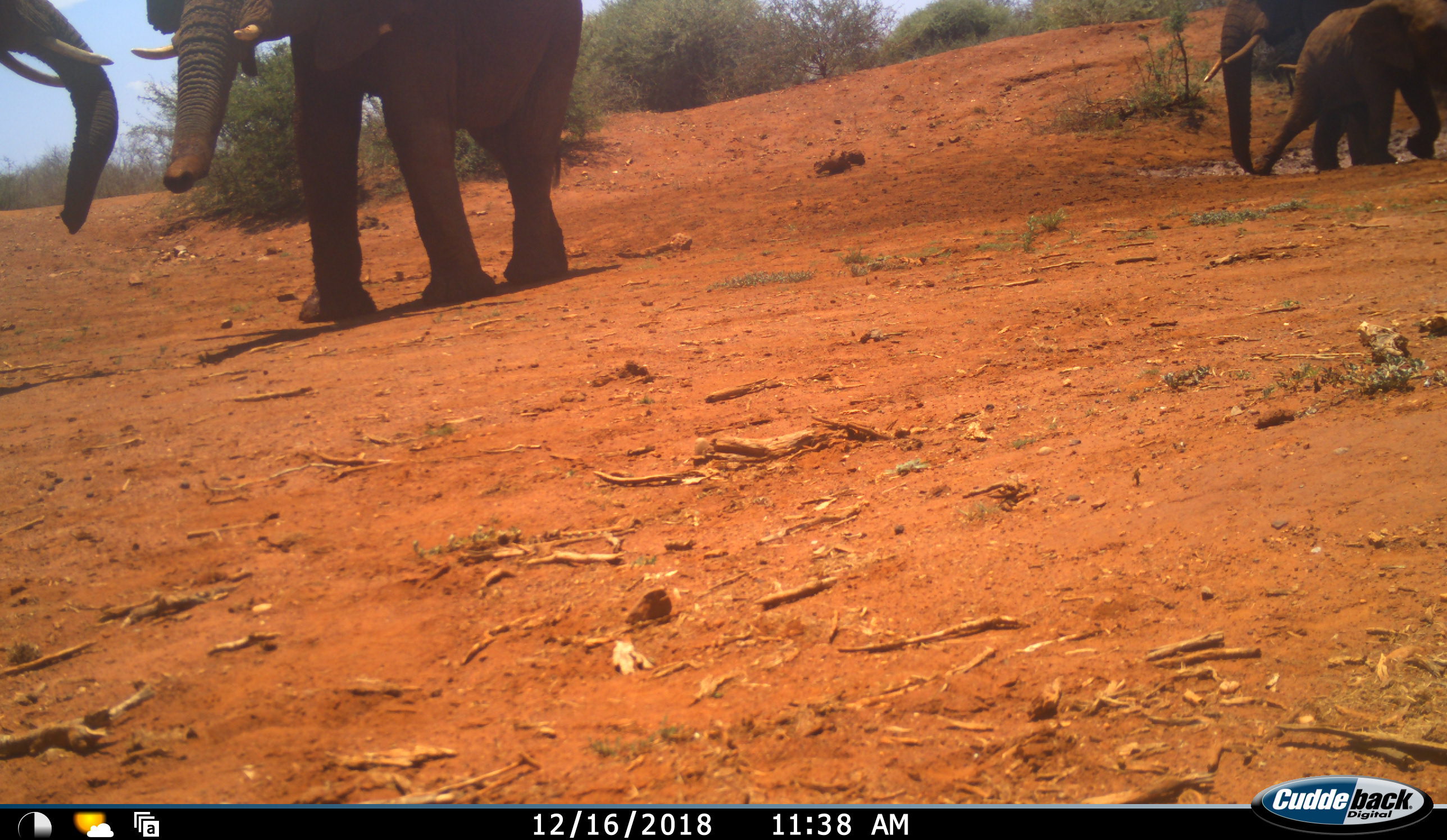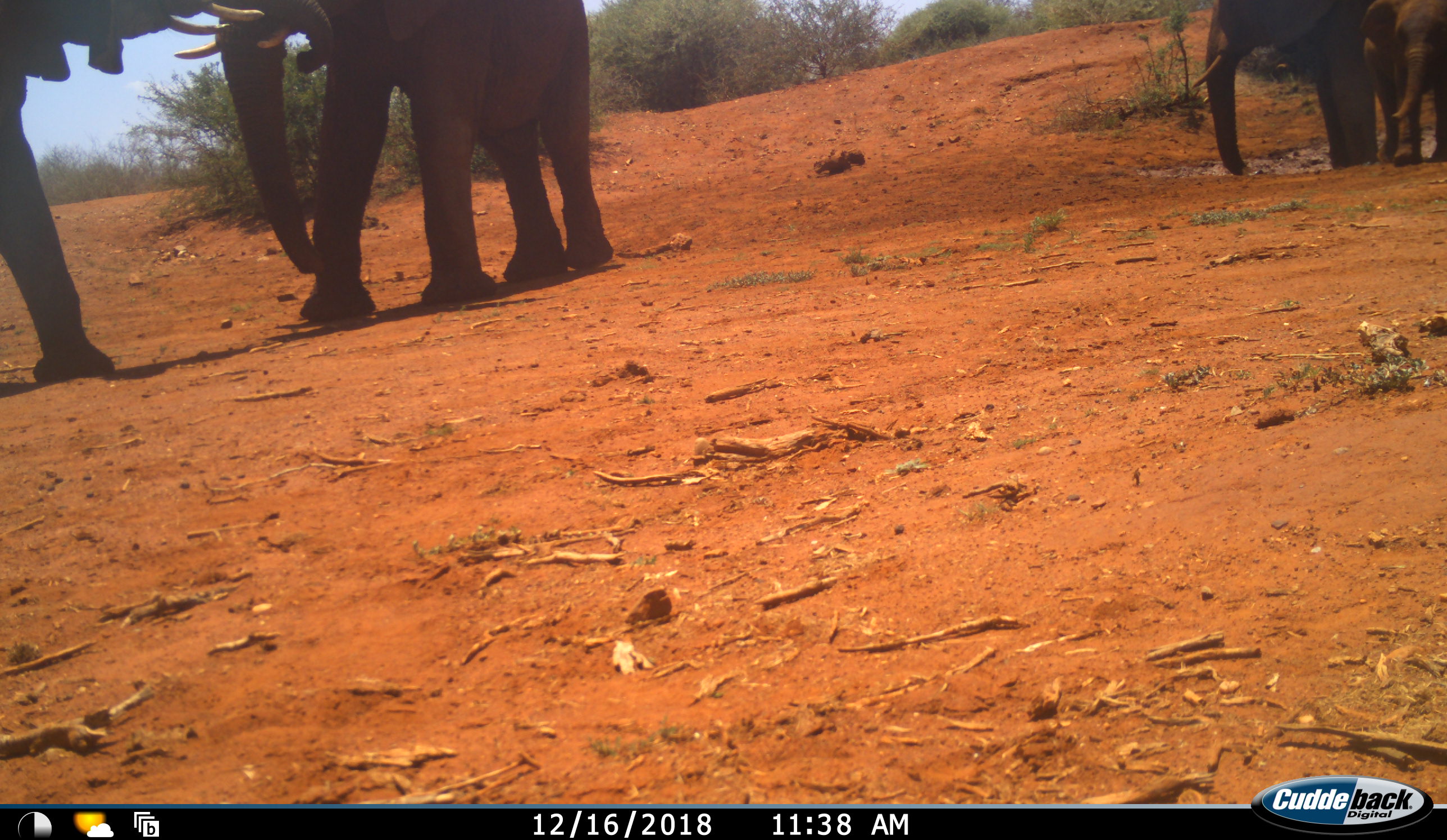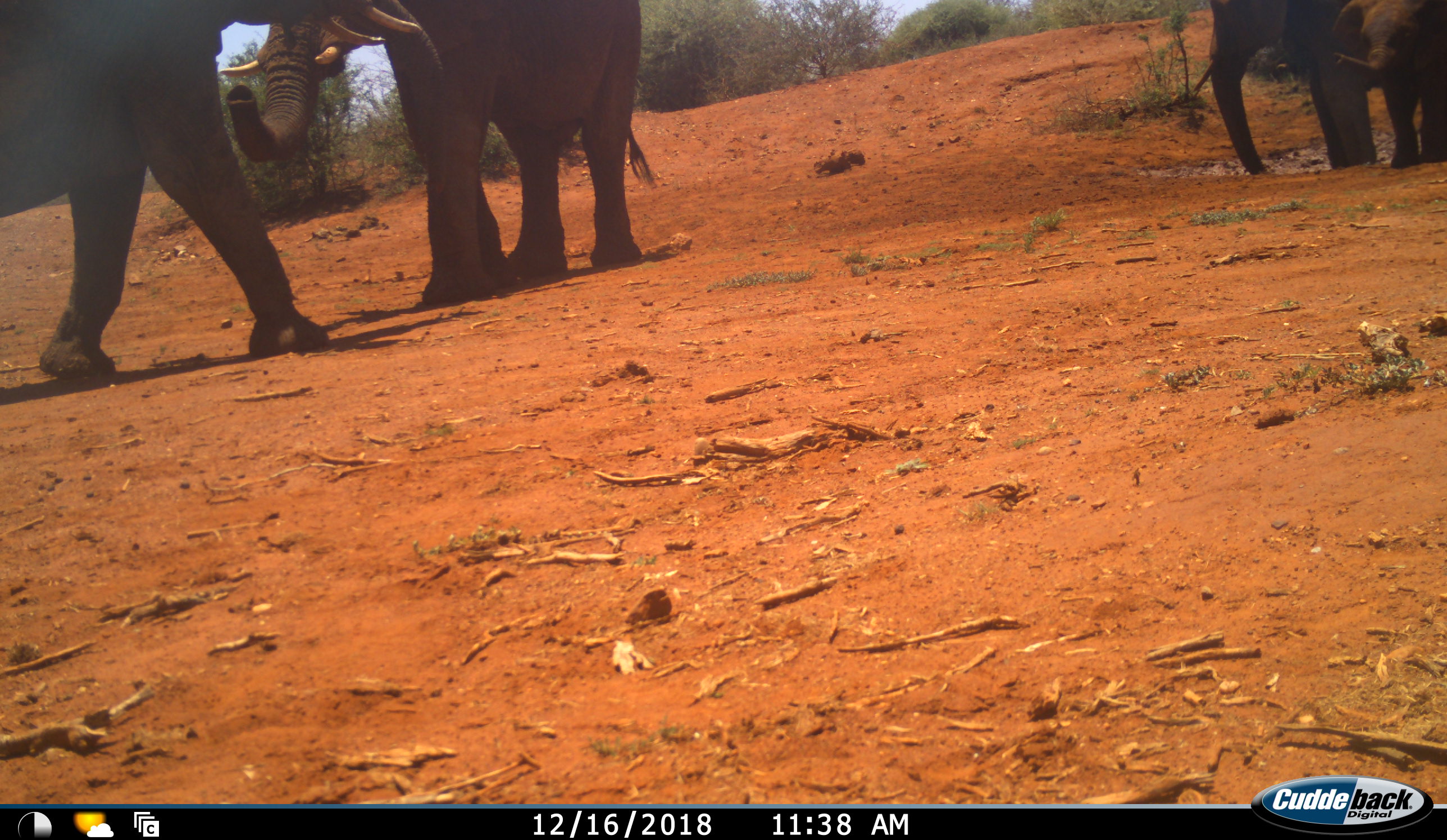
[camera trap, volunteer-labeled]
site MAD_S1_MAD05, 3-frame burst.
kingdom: Animalia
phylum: Chordata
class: Mammalia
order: Proboscidea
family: Elephantidae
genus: Loxodonta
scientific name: Loxodonta africana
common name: african bush elephant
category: elephant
Elephant (african bush elephant) (Loxodonta africana), count 4. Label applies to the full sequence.